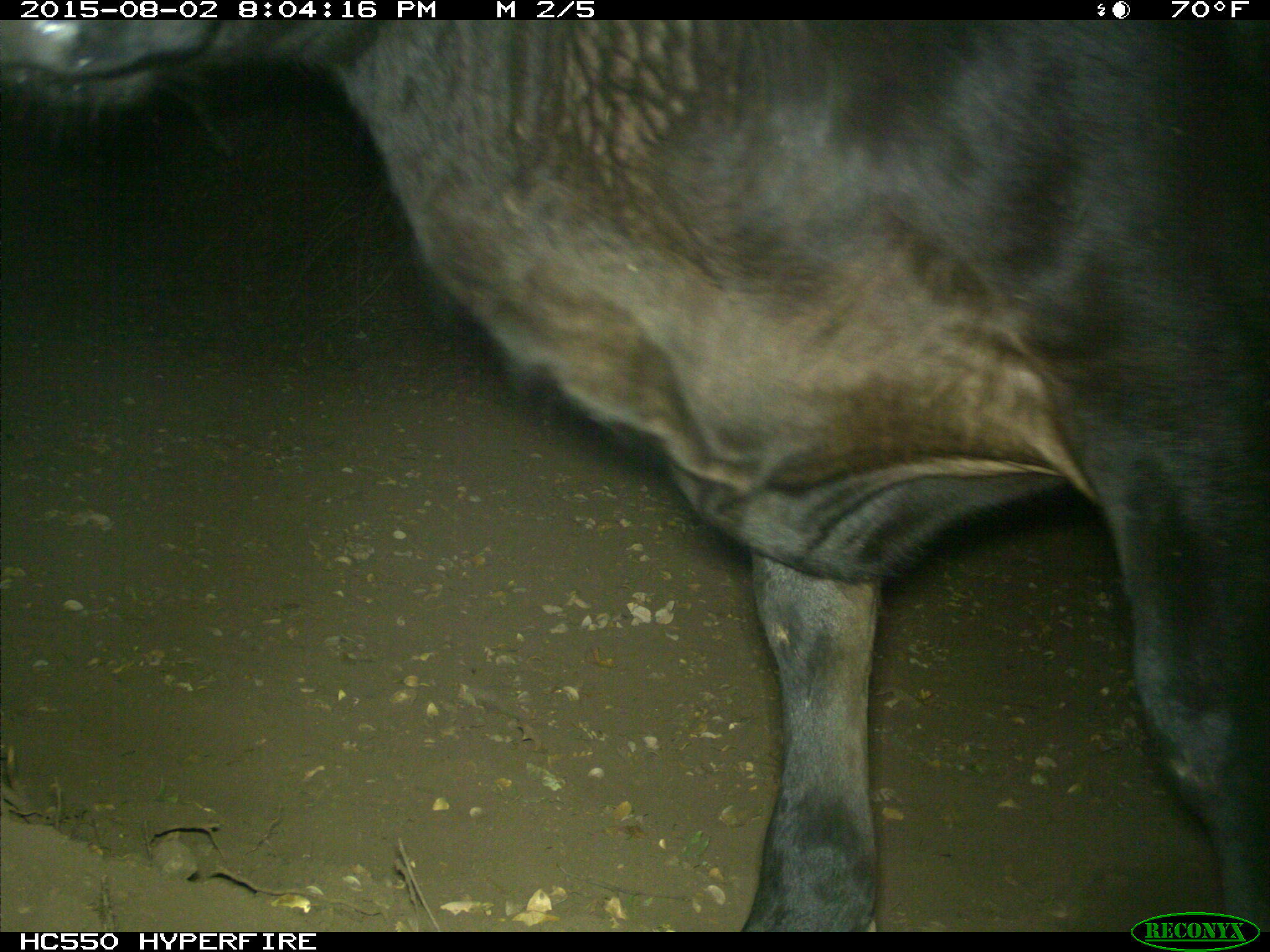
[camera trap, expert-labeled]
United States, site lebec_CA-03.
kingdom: Animalia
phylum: Chordata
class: Mammalia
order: Artiodactyla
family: Bovidae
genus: Bos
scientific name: Bos taurus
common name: domestic cow